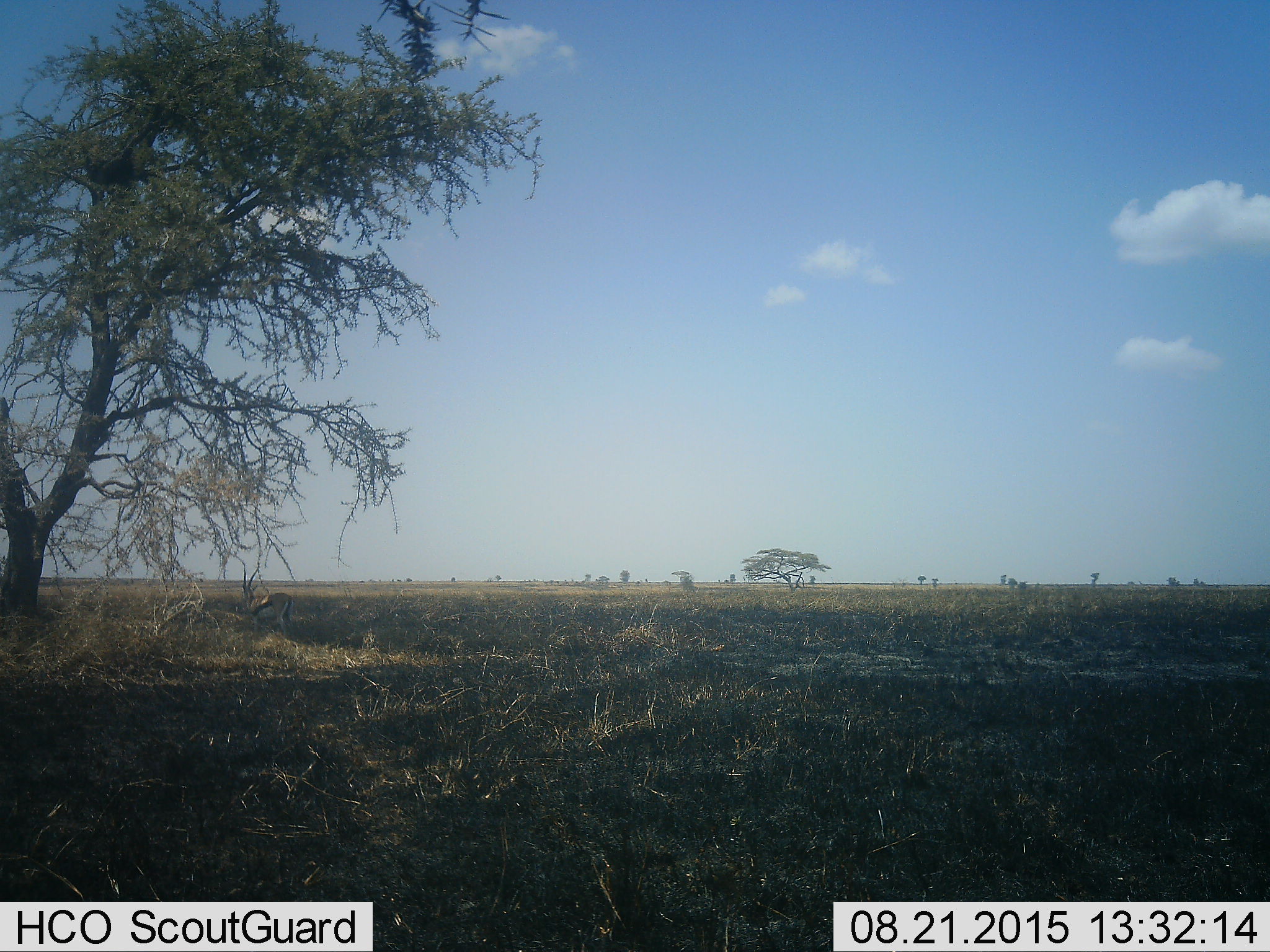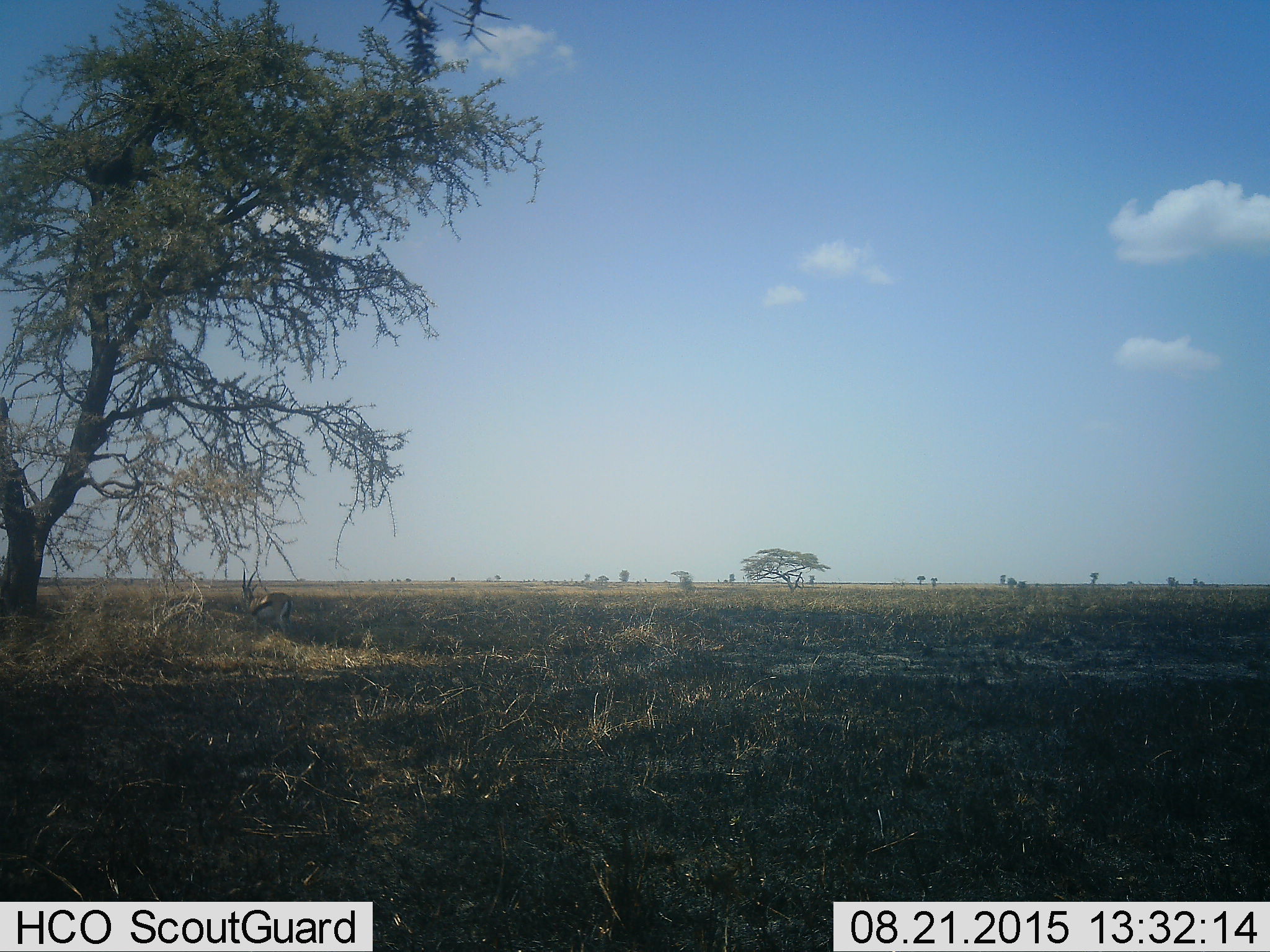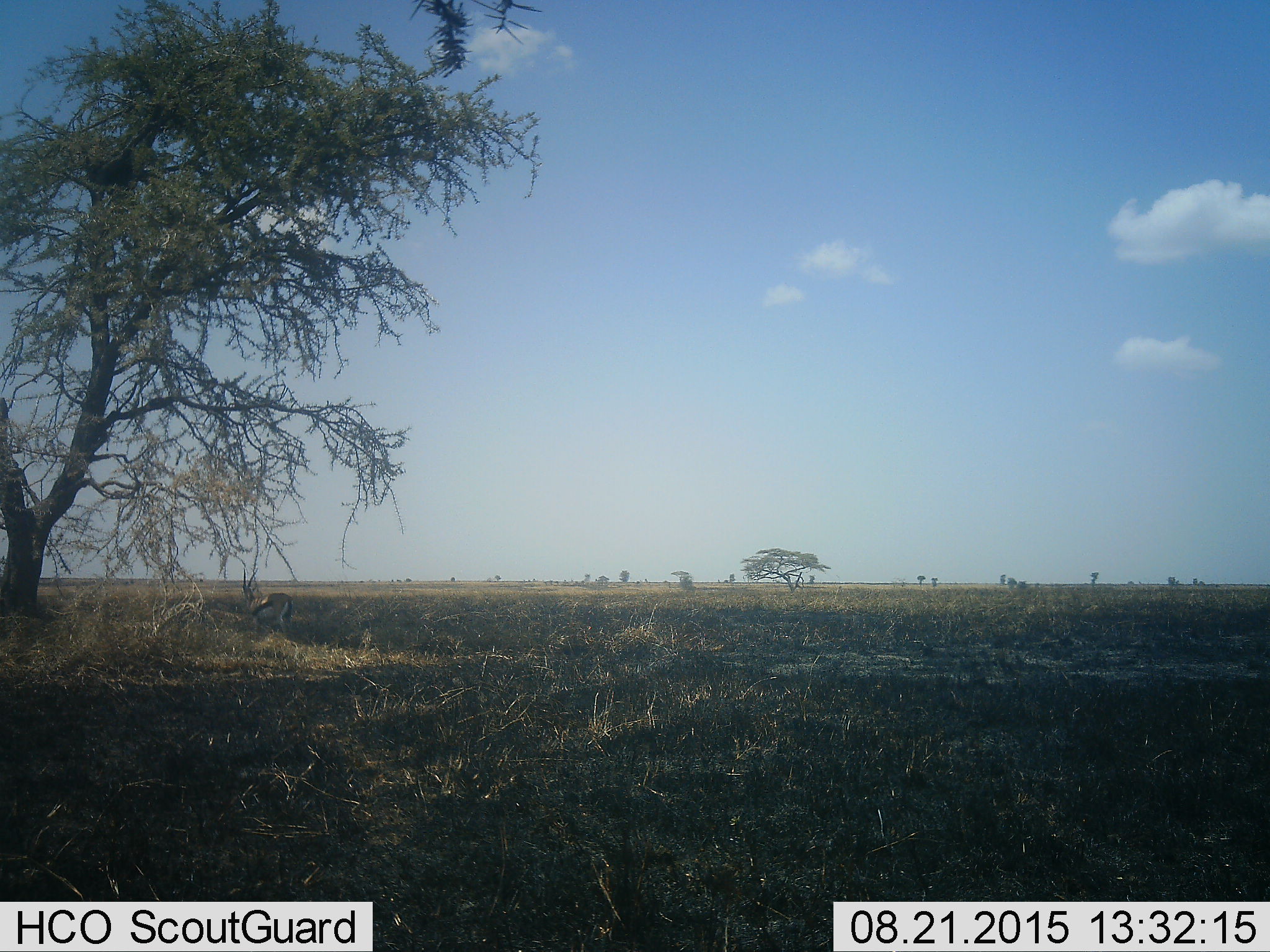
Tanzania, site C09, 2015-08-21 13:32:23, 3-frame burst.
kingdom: Animalia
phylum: Chordata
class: Mammalia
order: Artiodactyla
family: Bovidae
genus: Eudorcas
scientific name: Eudorcas thomsonii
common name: thomson's gazelle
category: gazellethomsons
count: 1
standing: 90%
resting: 10%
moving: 0%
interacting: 0%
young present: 0%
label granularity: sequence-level